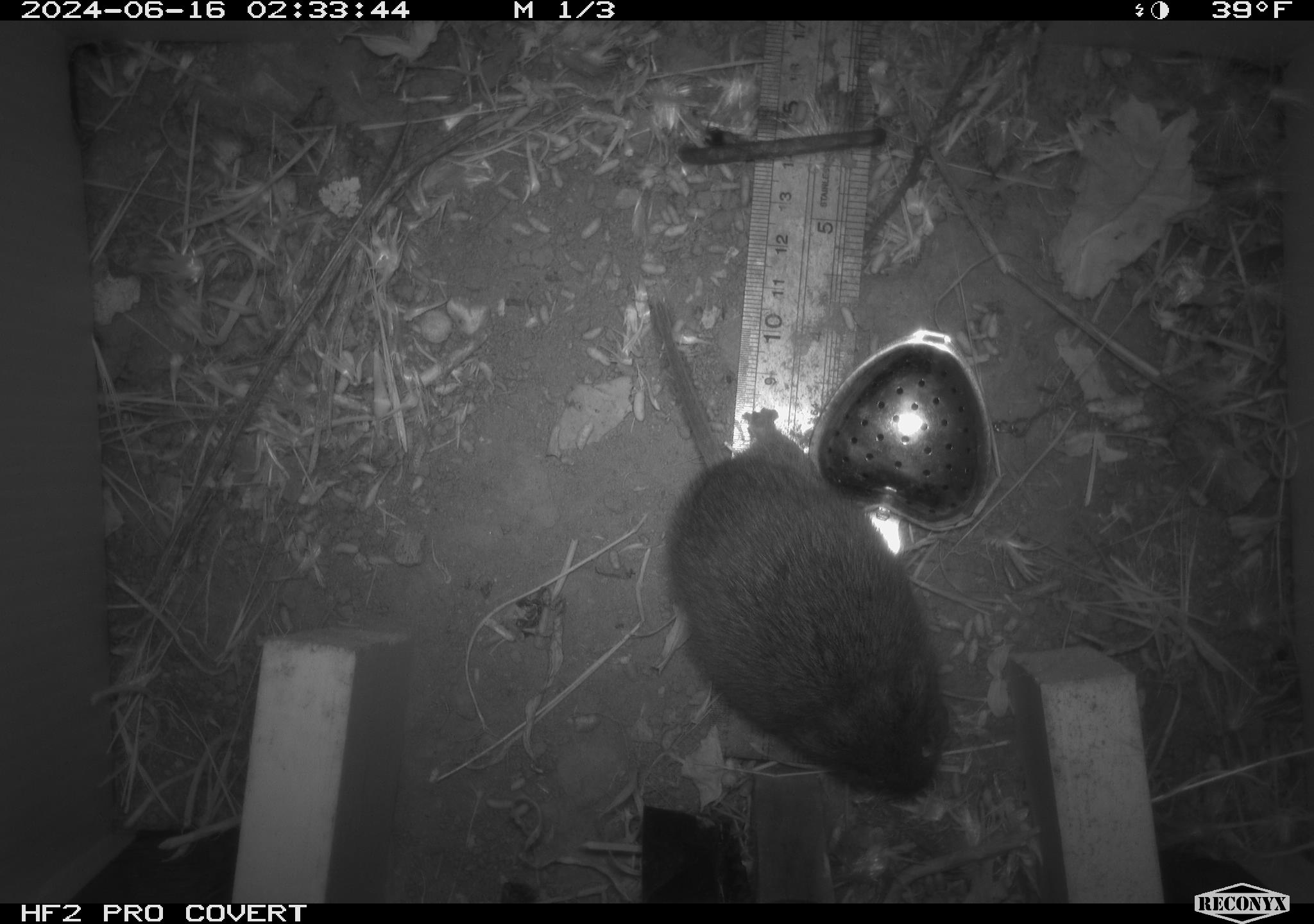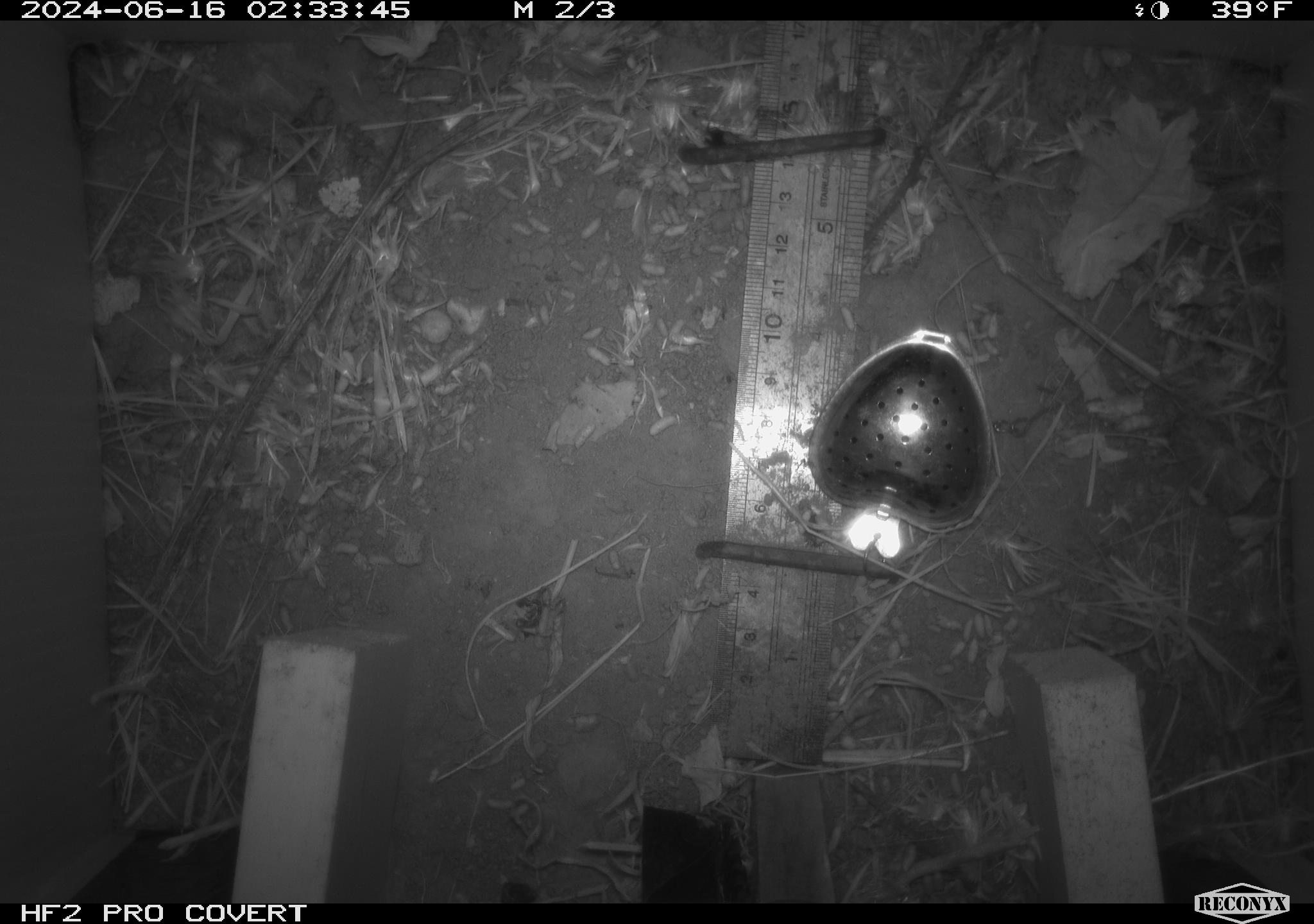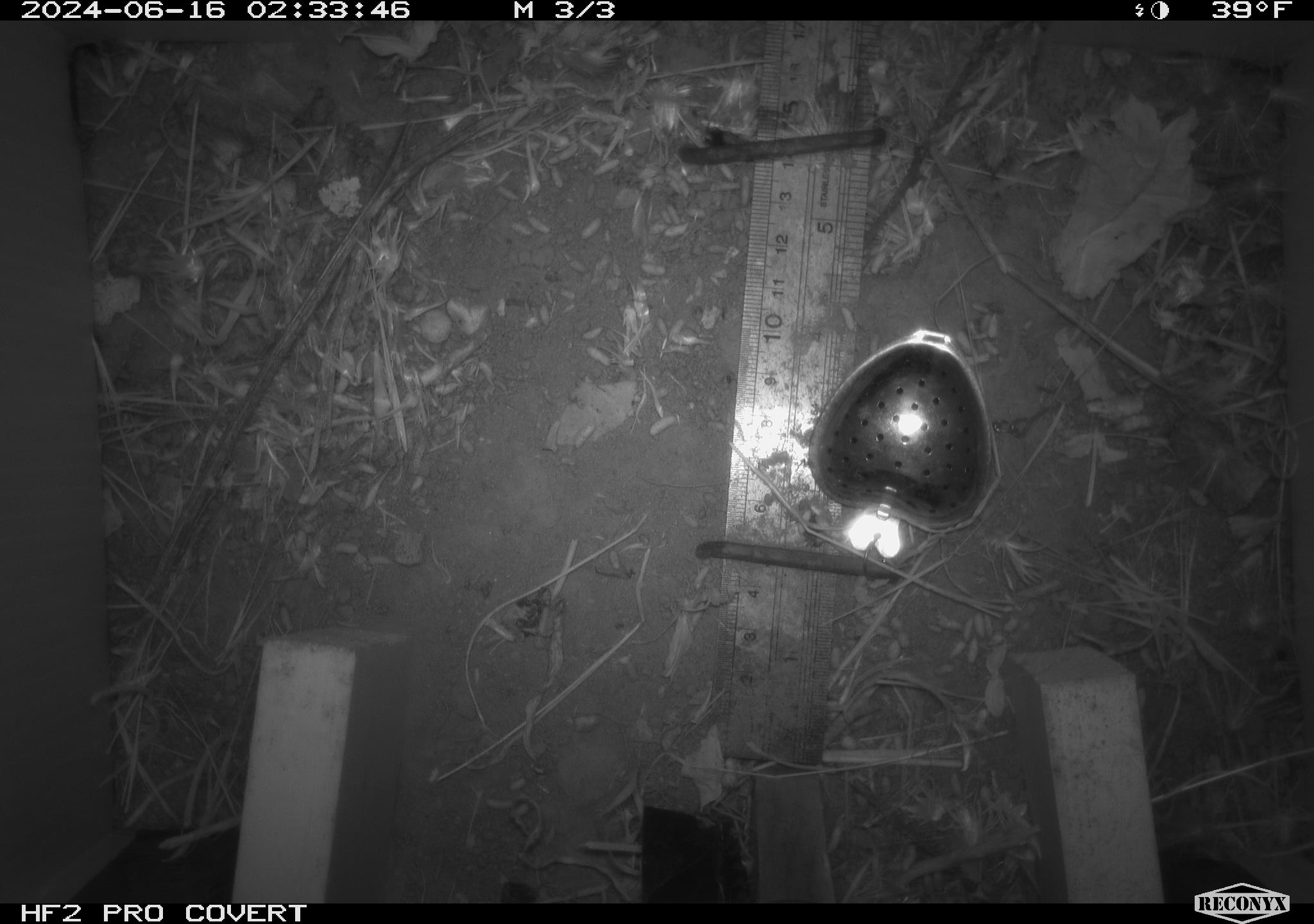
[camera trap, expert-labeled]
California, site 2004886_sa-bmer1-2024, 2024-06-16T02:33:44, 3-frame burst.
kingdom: Animalia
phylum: Chordata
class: Mammalia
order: Rodentia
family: Cricetidae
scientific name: Cricetidae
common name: hamsters, voles, lemmings, and allies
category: cricetidae family